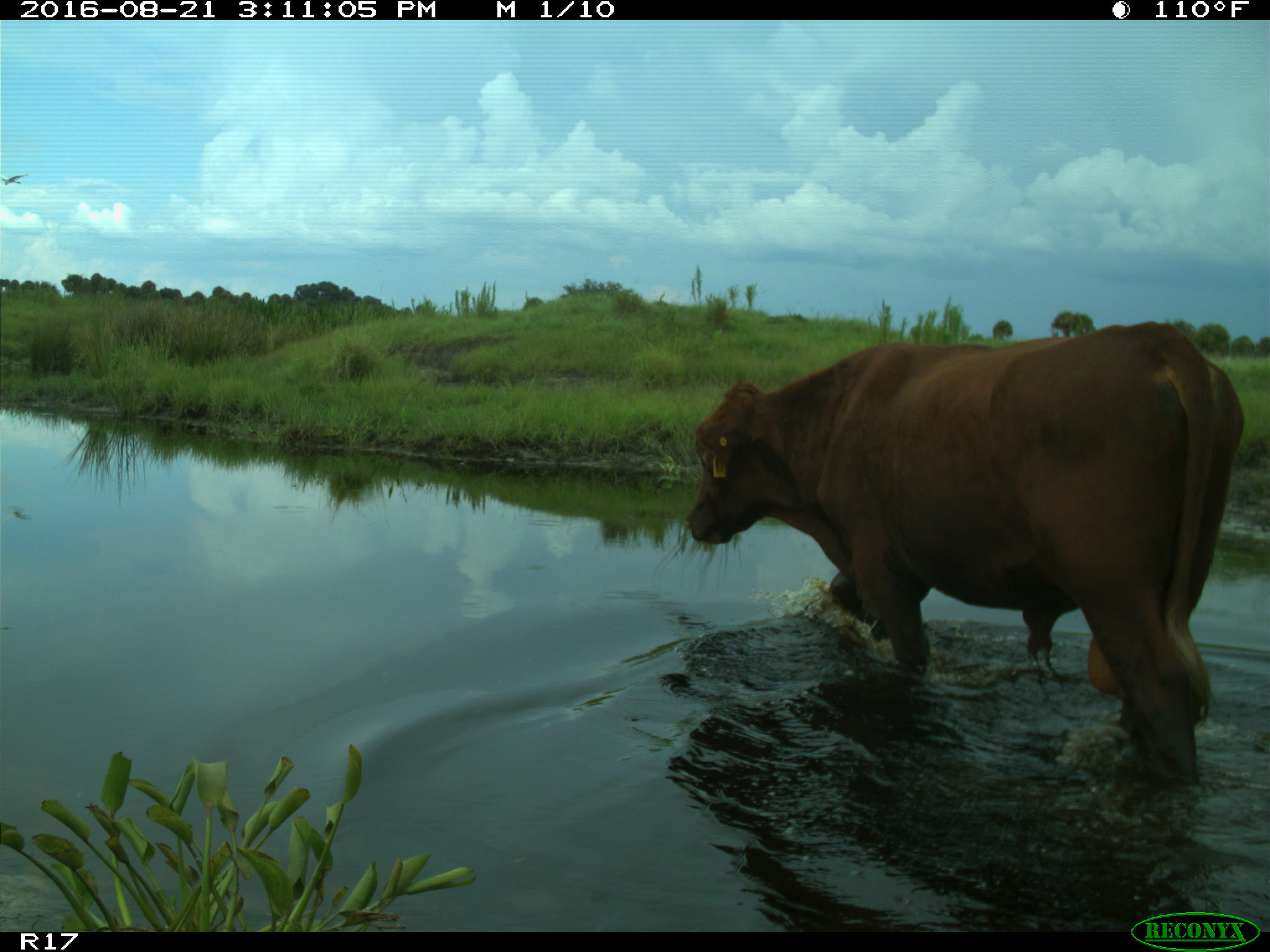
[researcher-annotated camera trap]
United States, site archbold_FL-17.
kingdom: Animalia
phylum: Chordata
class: Mammalia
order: Artiodactyla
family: Bovidae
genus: Bos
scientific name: Bos taurus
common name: domestic cow